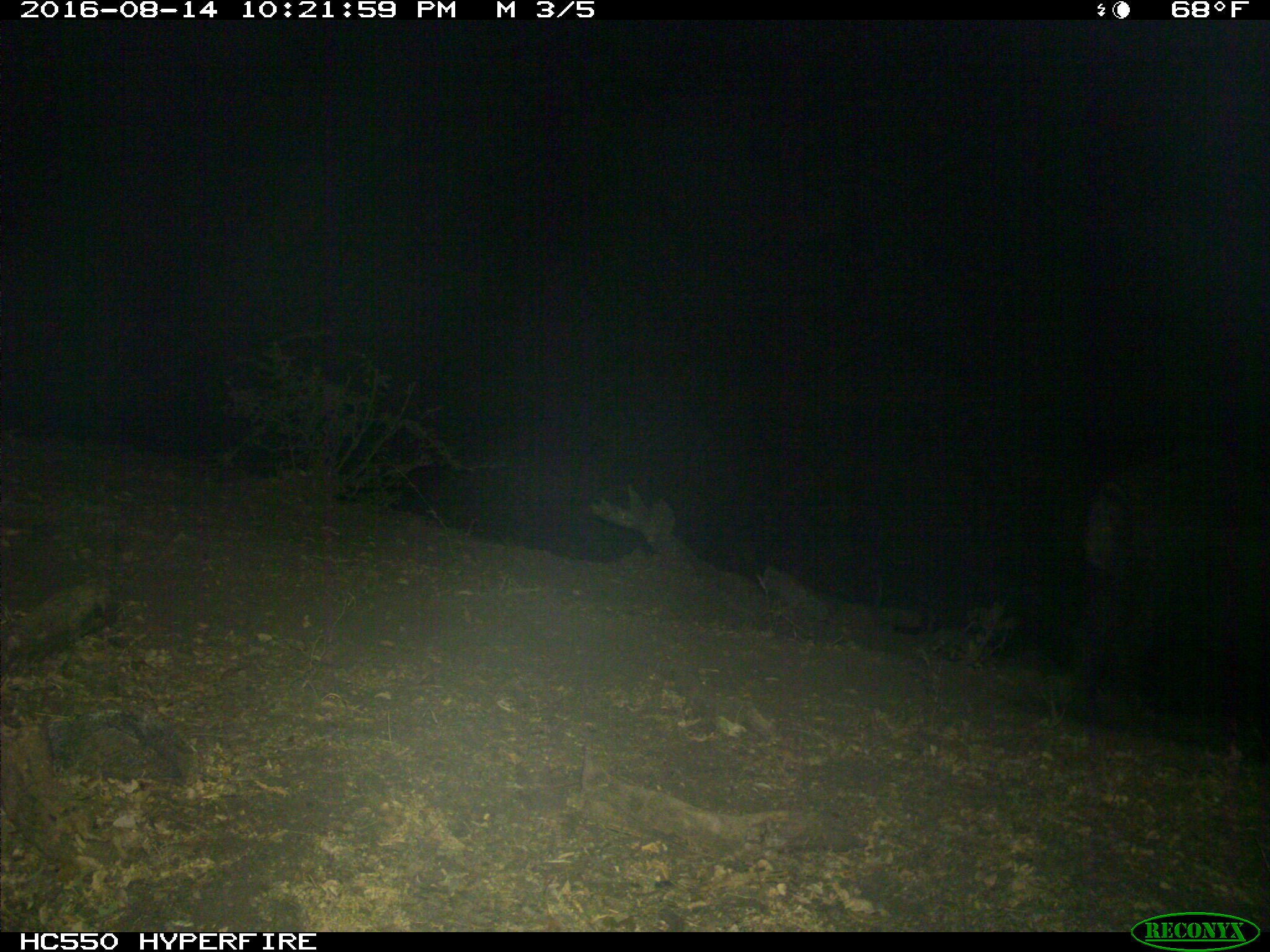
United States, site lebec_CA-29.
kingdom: Animalia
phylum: Chordata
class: Mammalia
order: Artiodactyla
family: Suidae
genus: Sus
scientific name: Sus scrofa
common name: wild boar